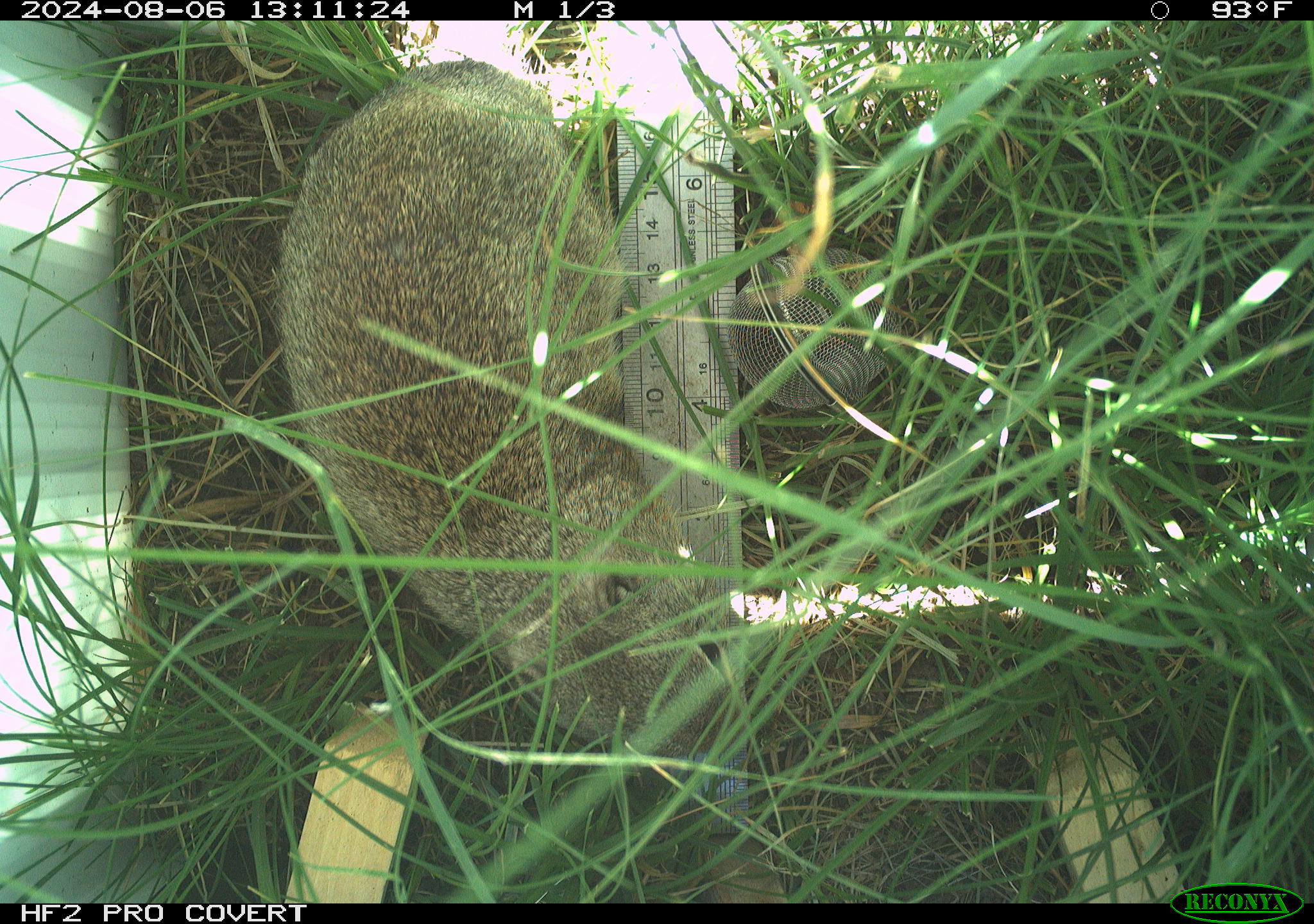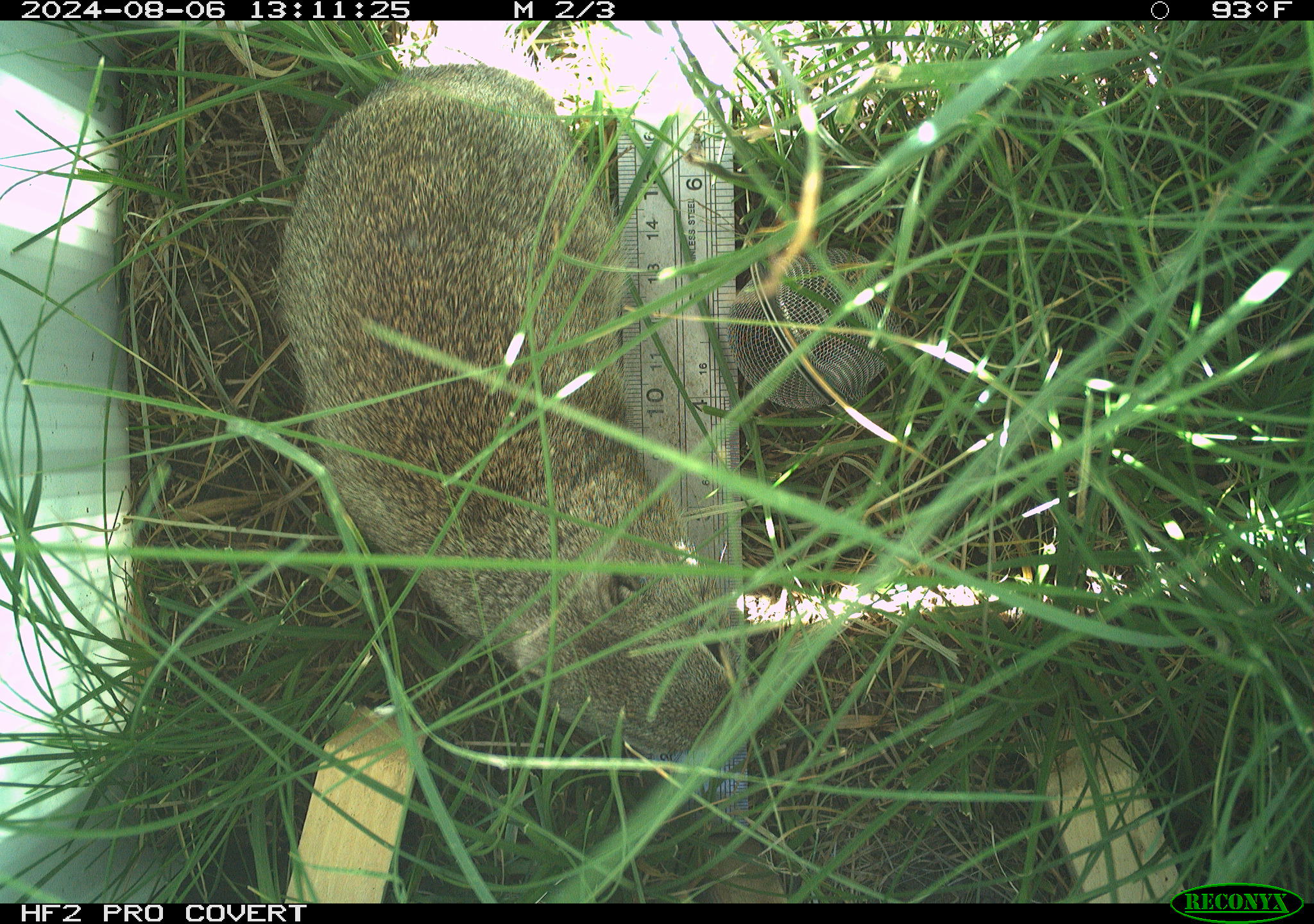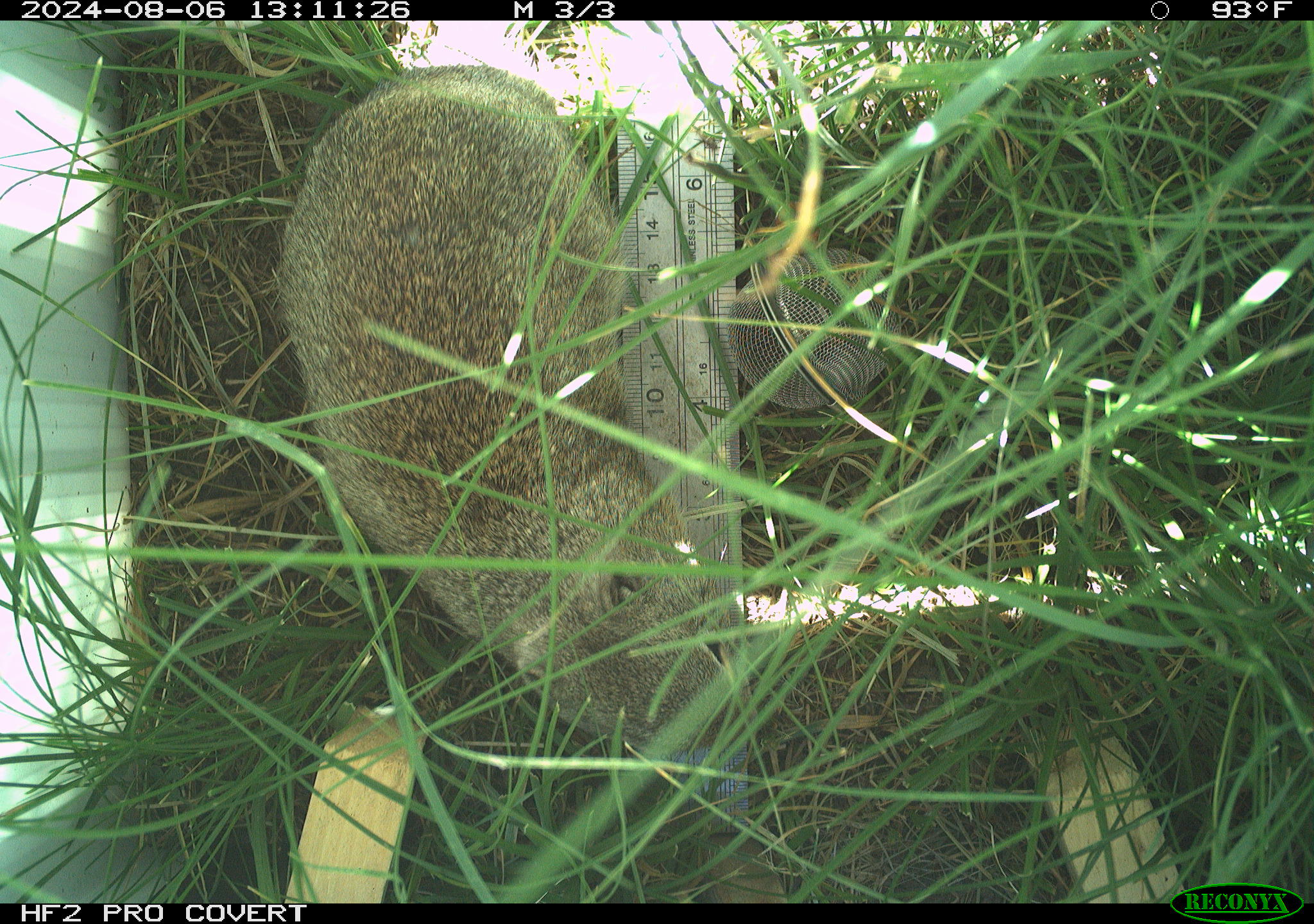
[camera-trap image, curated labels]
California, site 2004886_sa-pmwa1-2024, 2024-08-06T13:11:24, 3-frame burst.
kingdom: Animalia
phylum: Chordata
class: Mammalia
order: Rodentia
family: Sciuridae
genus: Urocitellus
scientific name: Urocitellus beldingi beldingi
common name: belding's ground squirrel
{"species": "belding's ground squirrel (Urocitellus beldingi beldingi)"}